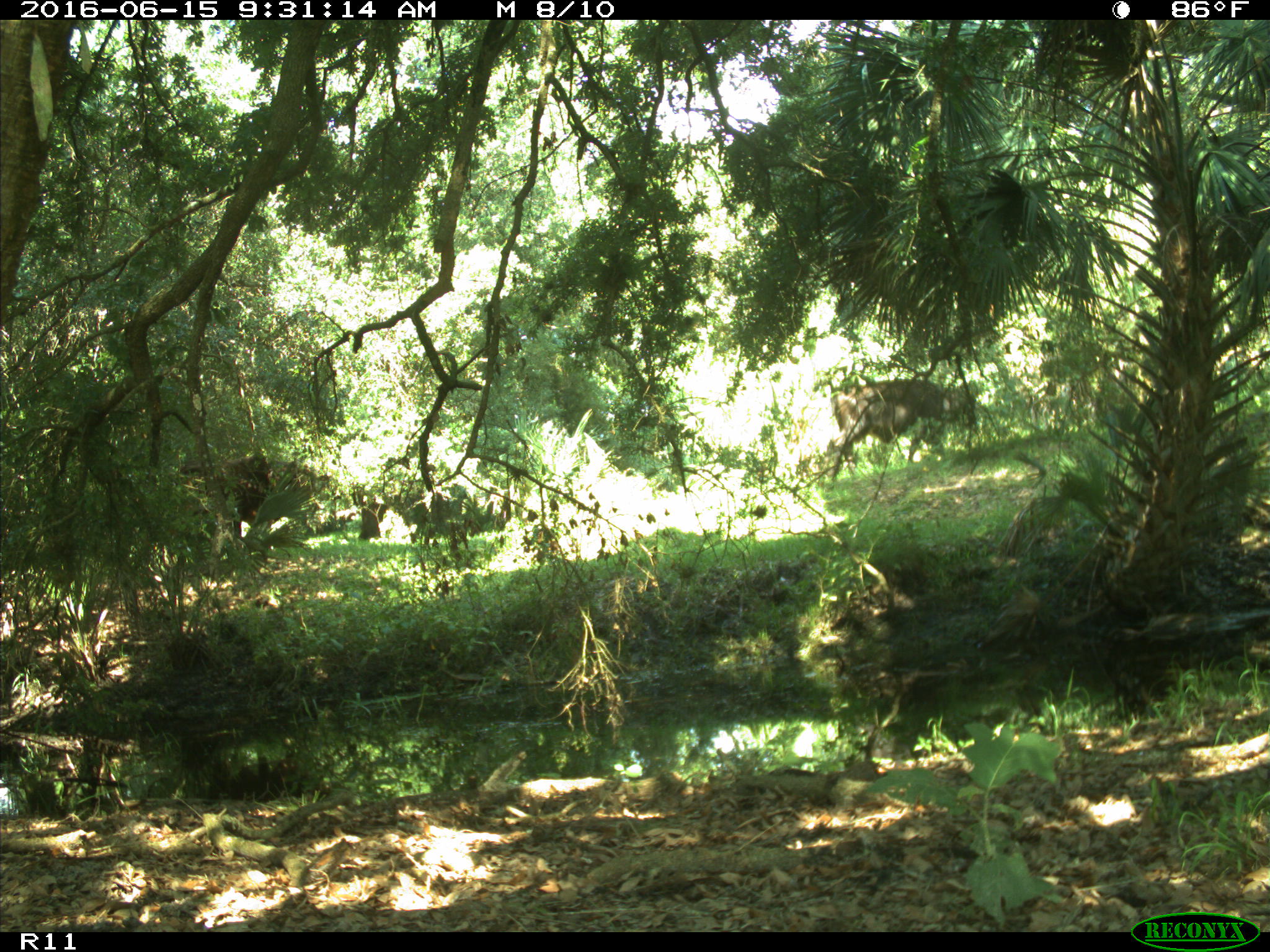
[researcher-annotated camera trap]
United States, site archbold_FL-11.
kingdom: Animalia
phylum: Chordata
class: Mammalia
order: Artiodactyla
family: Bovidae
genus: Bos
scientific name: Bos taurus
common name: domestic cow